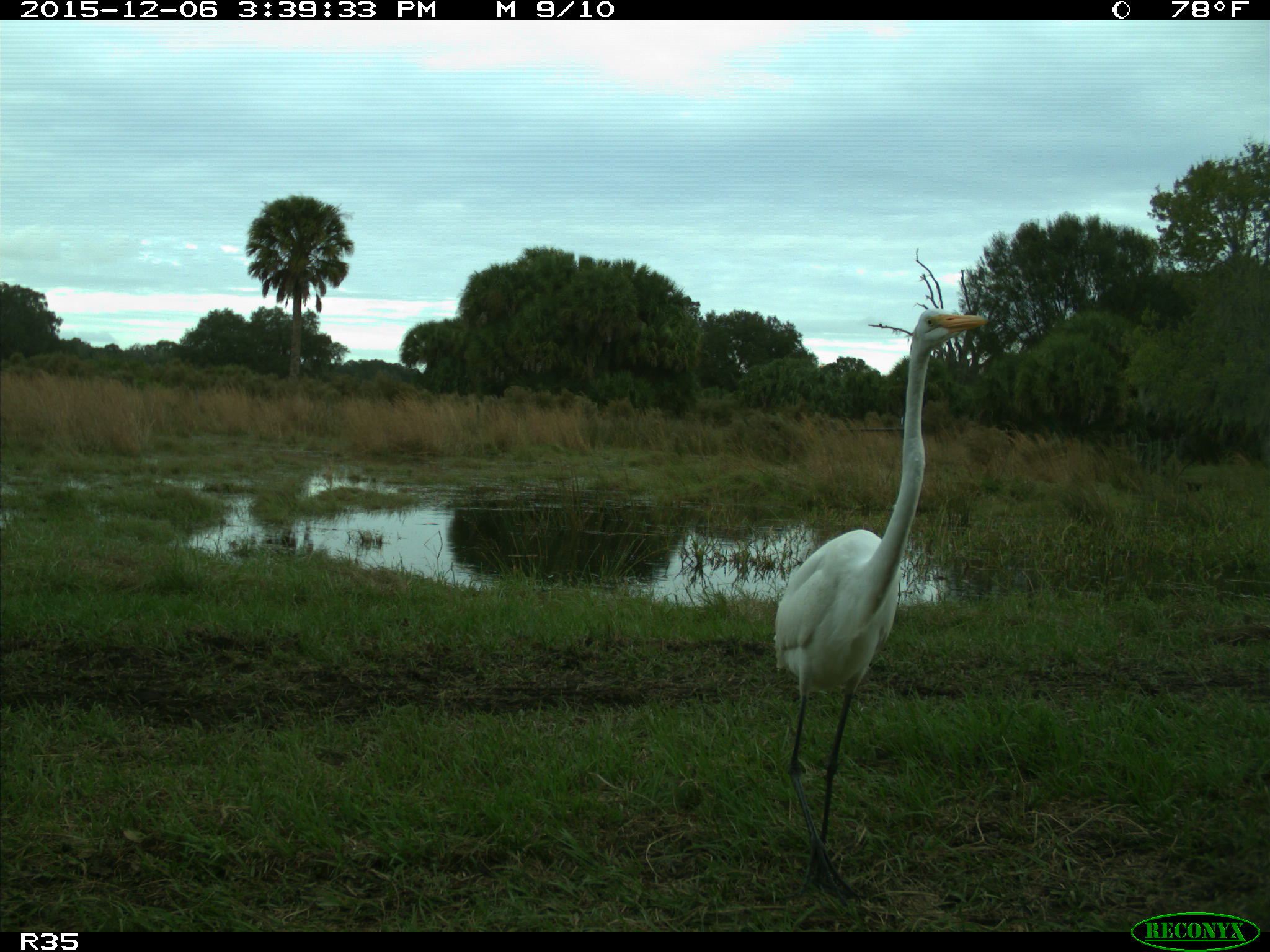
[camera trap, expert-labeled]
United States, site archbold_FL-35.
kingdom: Animalia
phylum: Chordata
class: Aves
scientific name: Aves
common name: birds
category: unidentified bird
Unidentified bird (birds) (Aves).